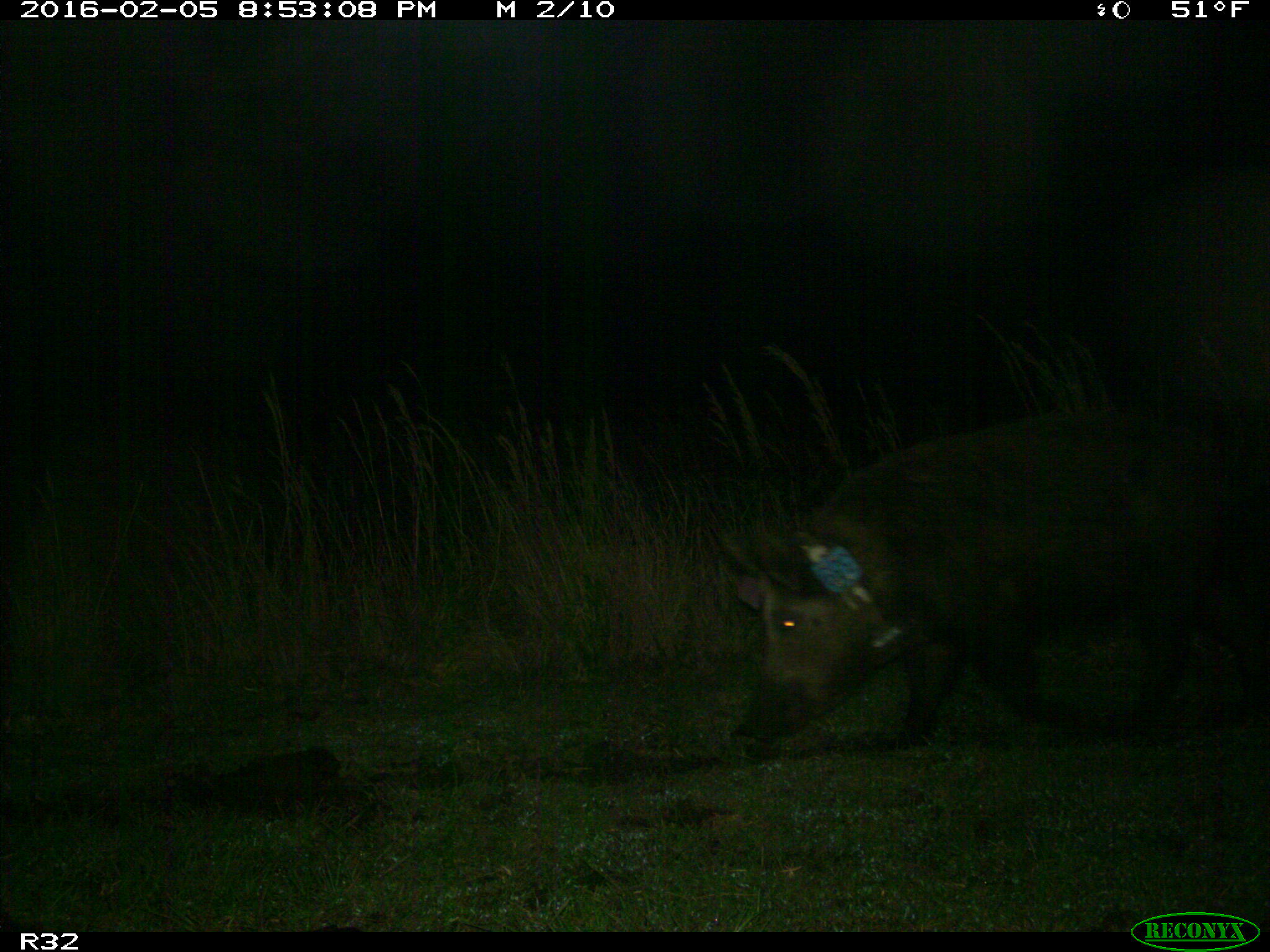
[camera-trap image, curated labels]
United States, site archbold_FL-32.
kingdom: Animalia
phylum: Chordata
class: Mammalia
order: Artiodactyla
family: Suidae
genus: Sus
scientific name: Sus scrofa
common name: wild boar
Sus scrofa (wild boar).